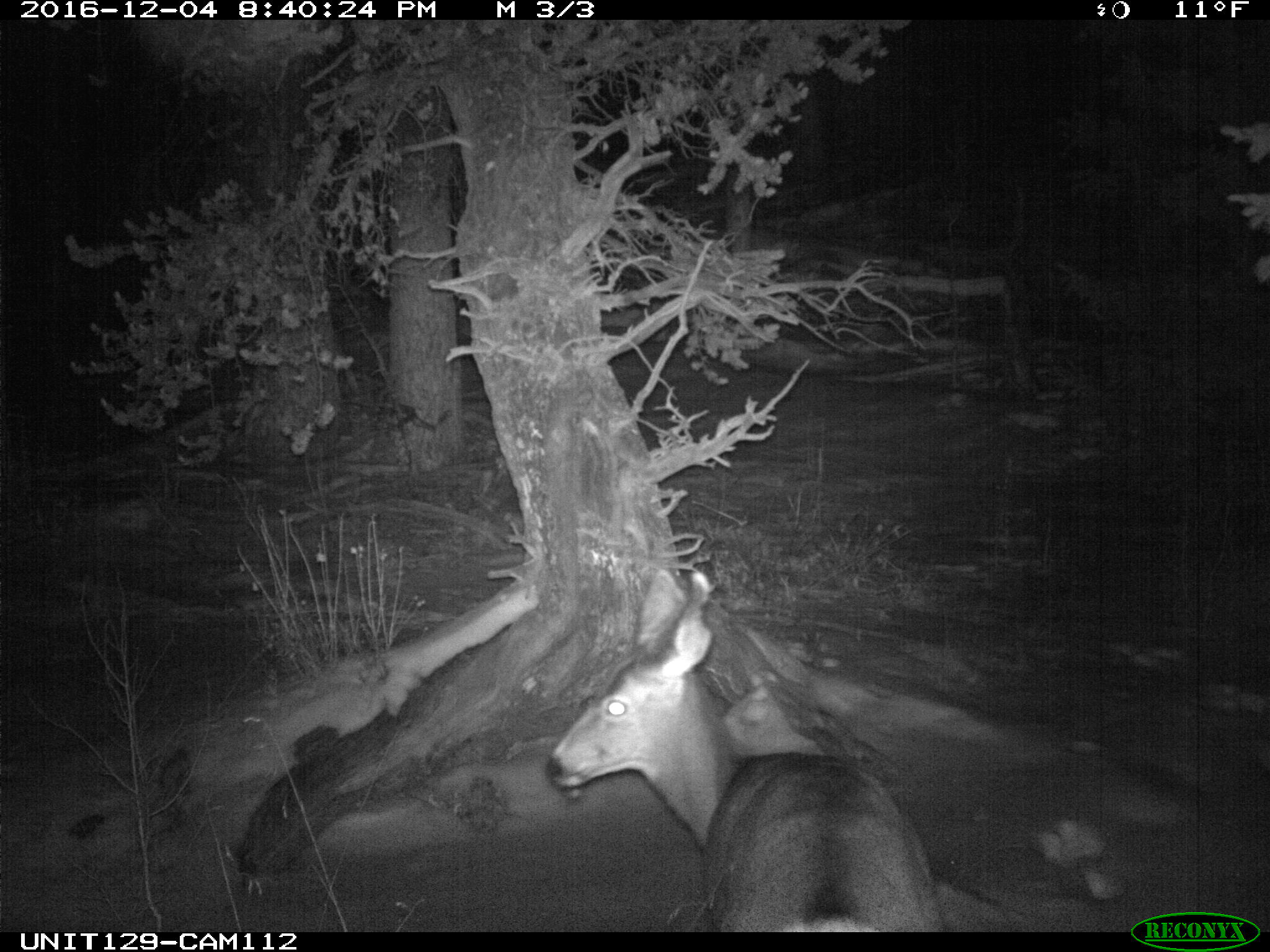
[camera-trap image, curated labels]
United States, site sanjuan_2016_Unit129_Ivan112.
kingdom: Animalia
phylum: Chordata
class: Mammalia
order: Artiodactyla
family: Cervidae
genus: Odocoileus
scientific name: Odocoileus hemionus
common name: mule deer